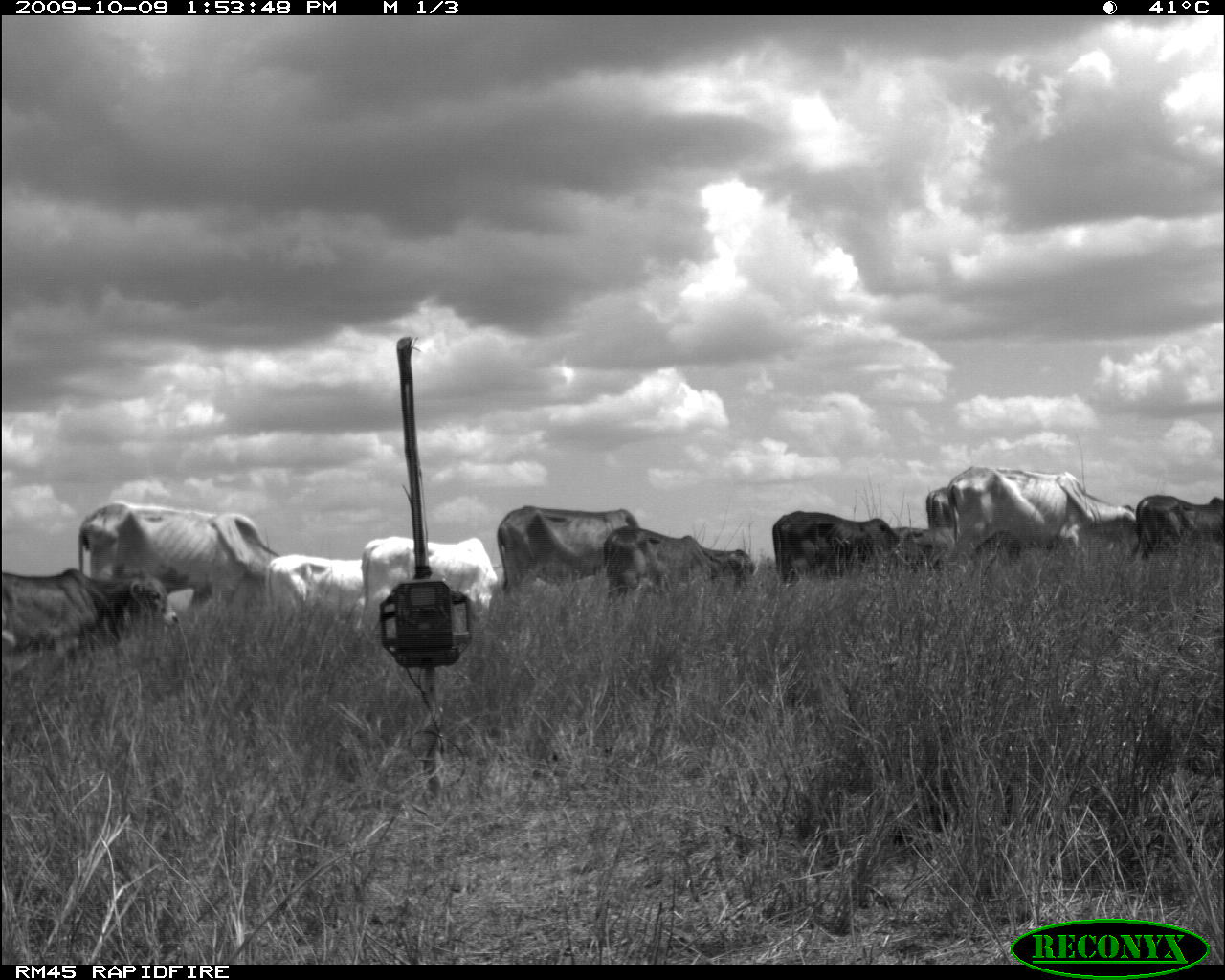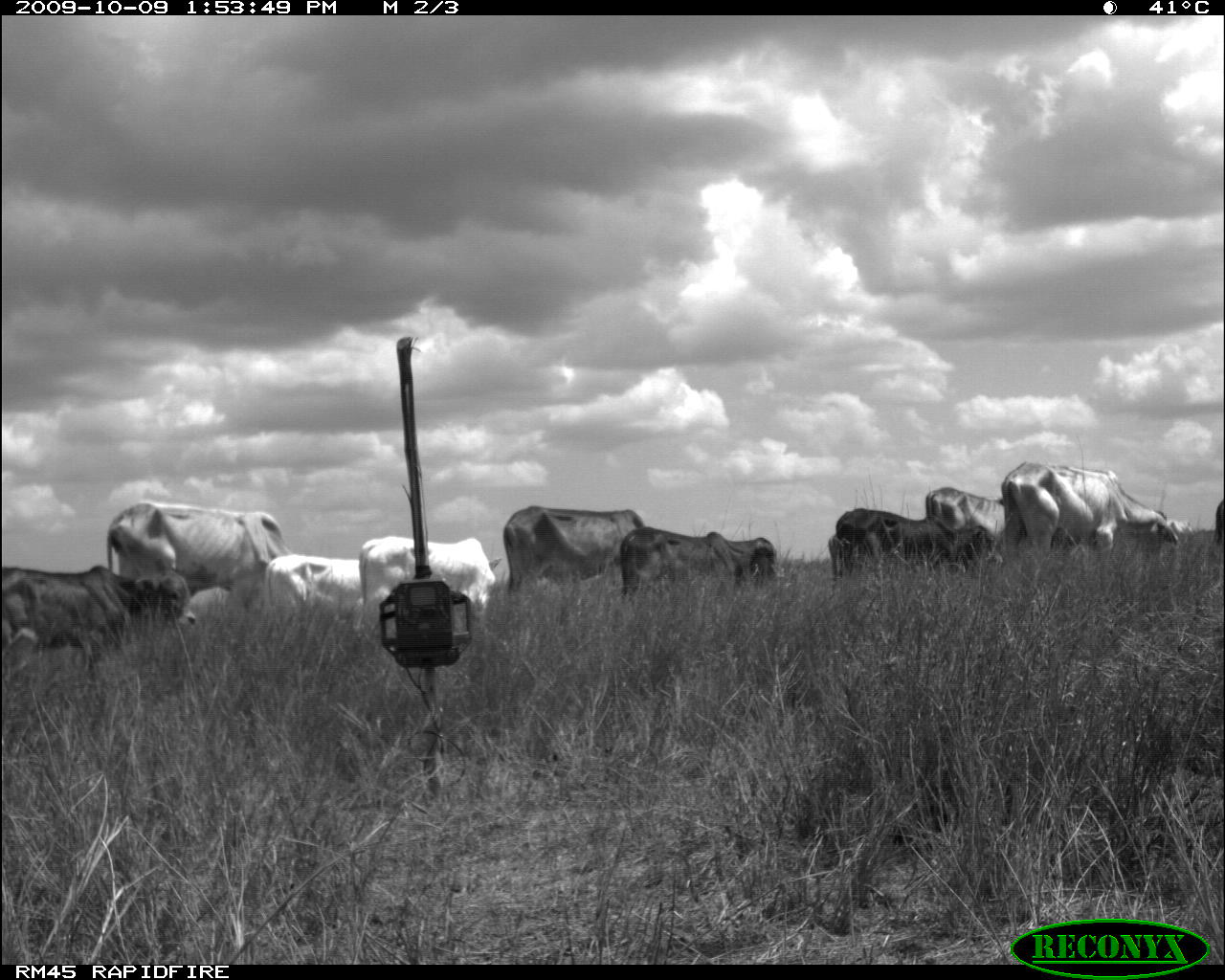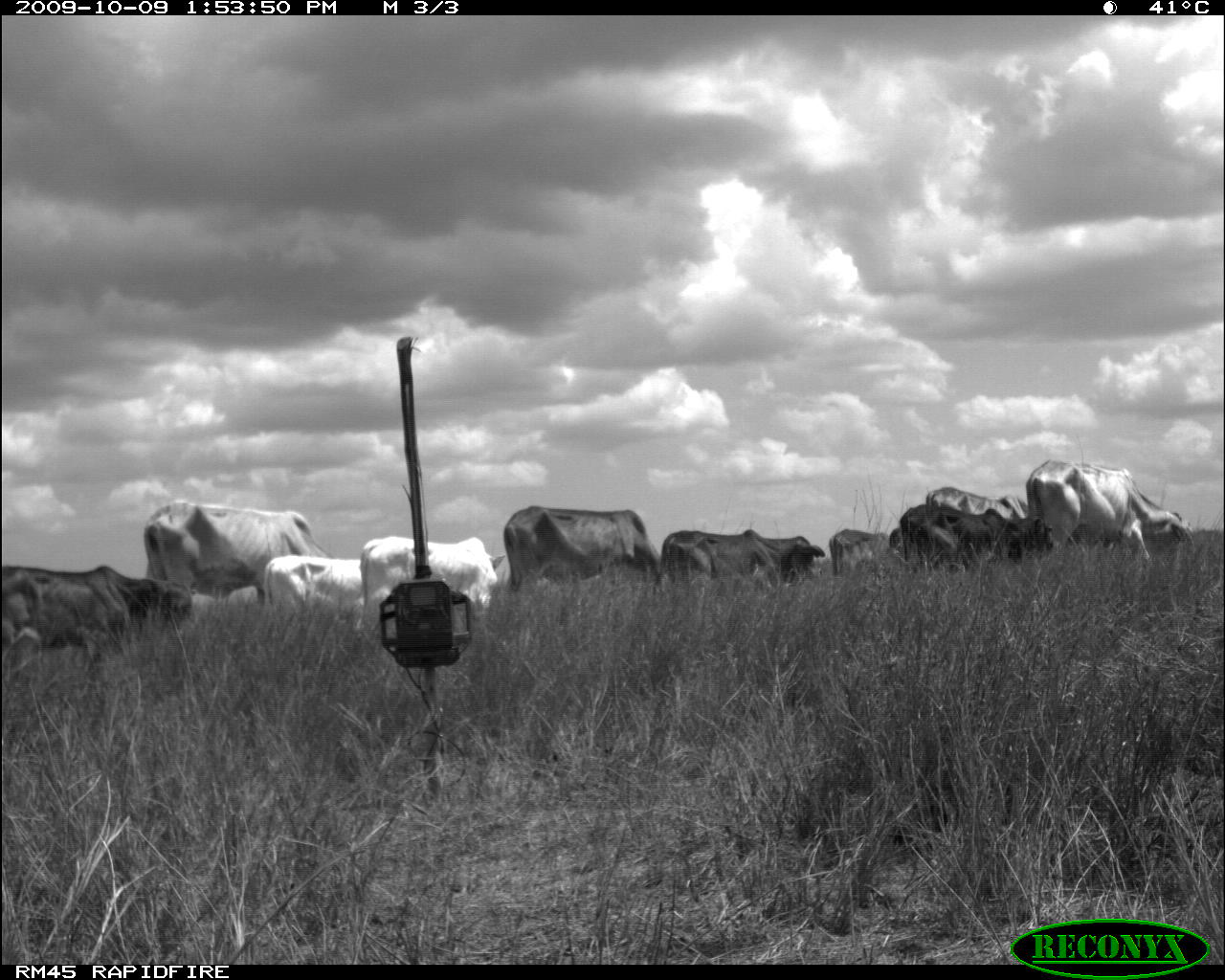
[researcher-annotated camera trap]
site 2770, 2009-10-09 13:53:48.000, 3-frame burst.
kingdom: Animalia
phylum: Chordata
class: Mammalia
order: Artiodactyla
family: Bovidae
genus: Bos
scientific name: Bos taurus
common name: domestic cattle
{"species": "Bos taurus (domestic cattle)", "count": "10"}